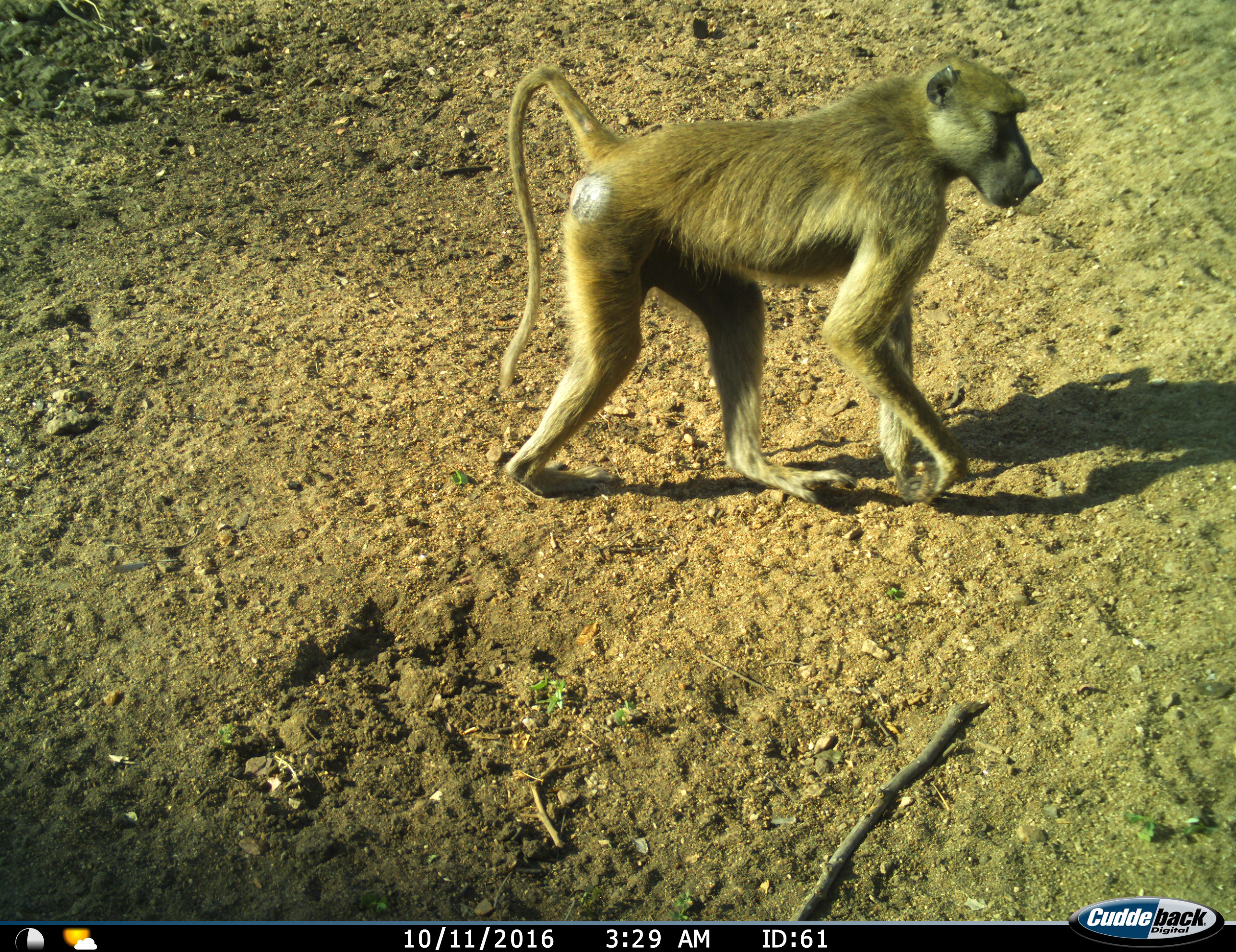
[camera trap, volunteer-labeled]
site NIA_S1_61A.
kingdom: Animalia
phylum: Chordata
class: Mammalia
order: Primates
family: Cercopithecidae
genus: Papio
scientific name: Papio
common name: baboon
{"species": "baboon (Papio)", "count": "1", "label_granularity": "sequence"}